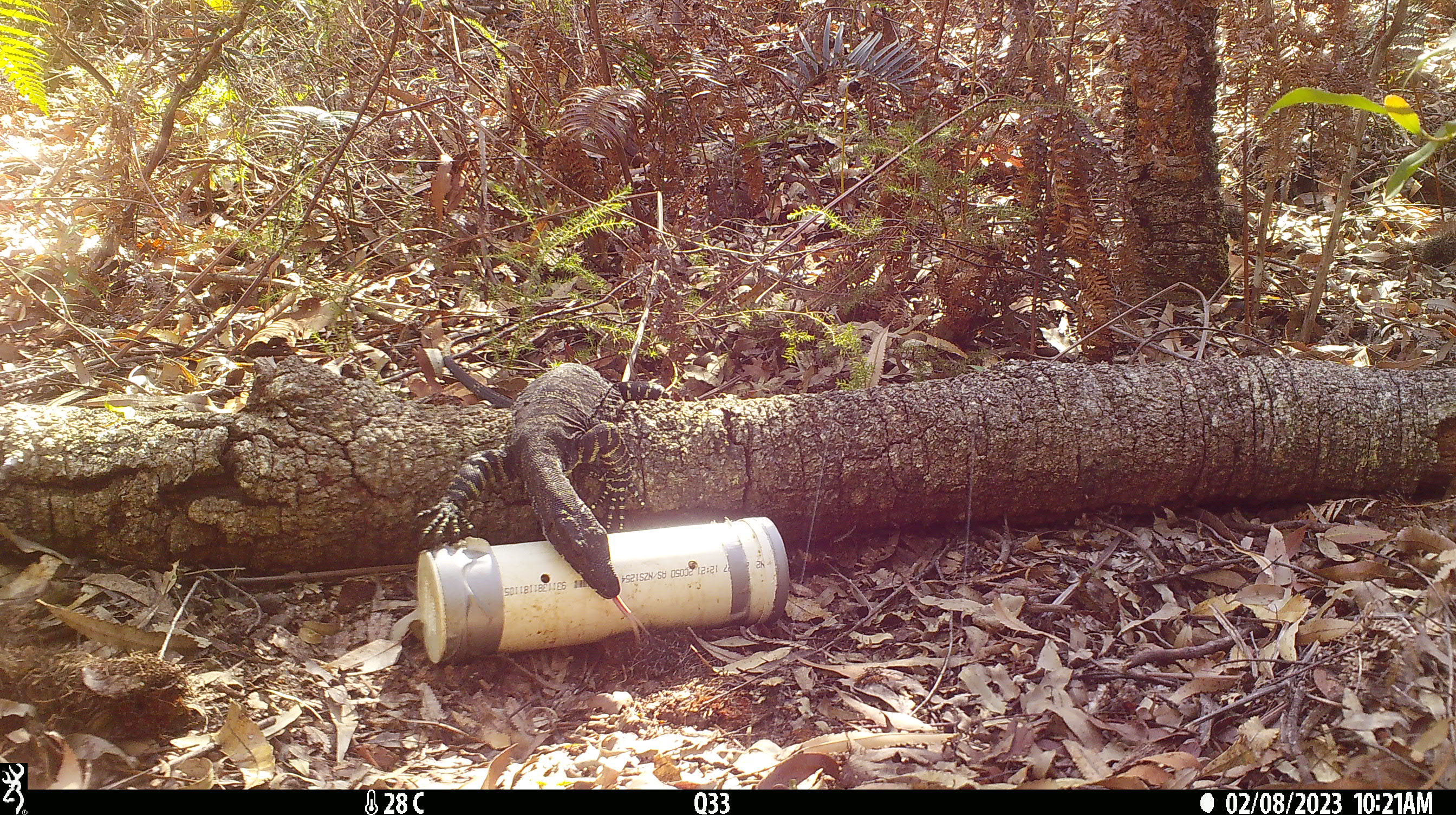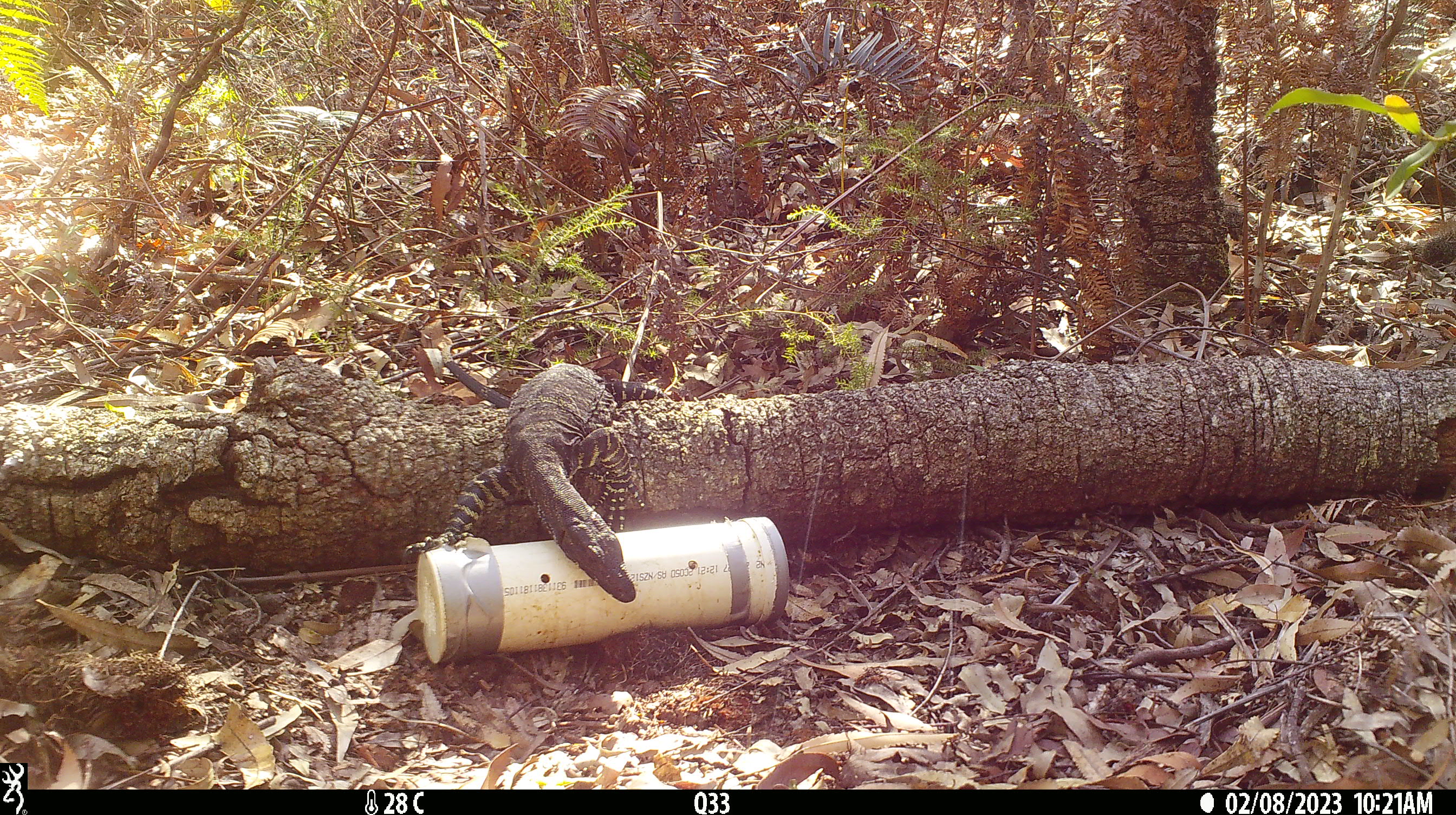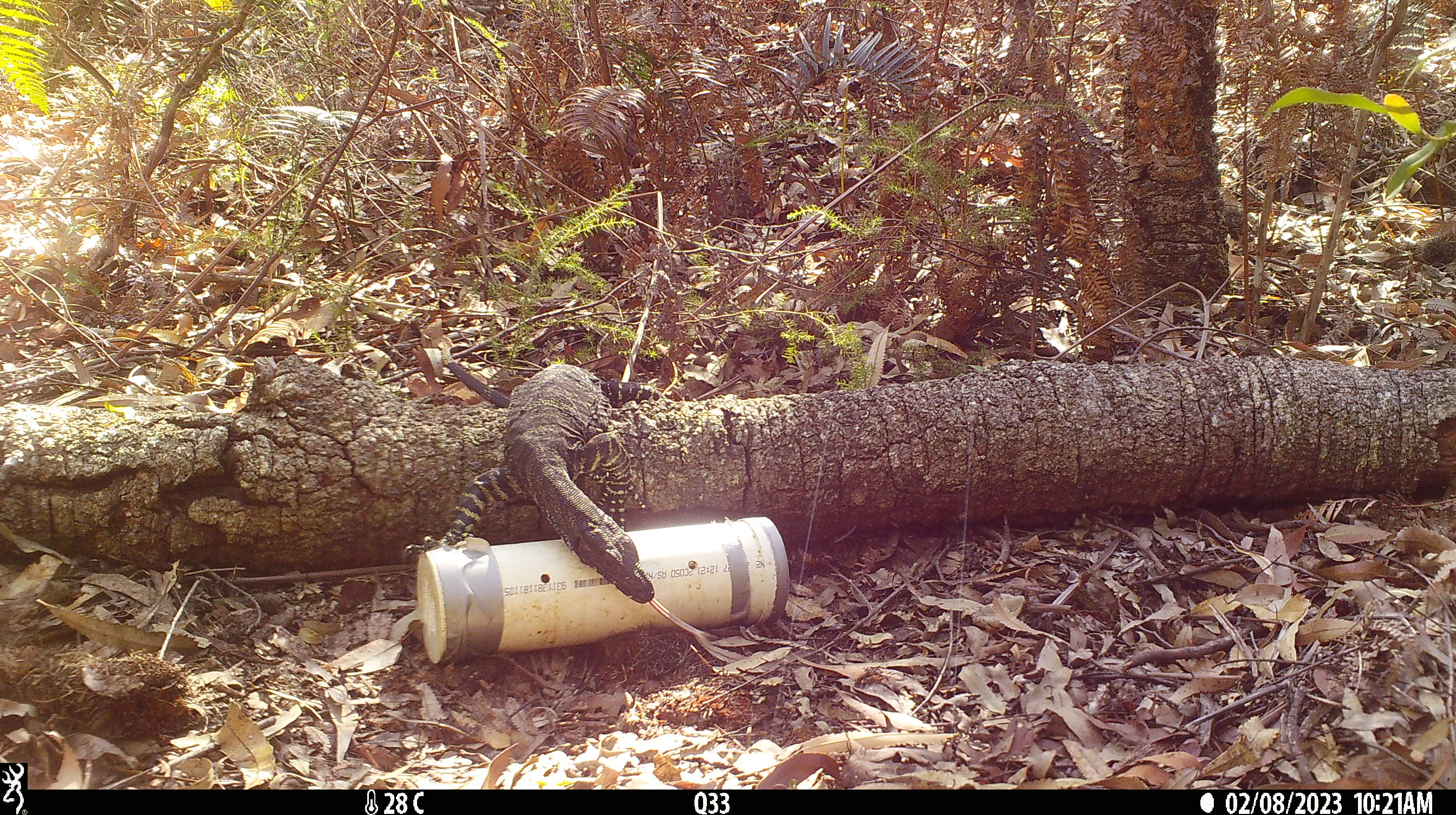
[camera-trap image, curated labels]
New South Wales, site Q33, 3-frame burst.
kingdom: Animalia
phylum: Chordata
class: Reptilia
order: Squamata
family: Varanidae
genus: Varanus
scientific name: Varanus varius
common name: lace monitor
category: goanna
Goanna (lace monitor) (Varanus varius).